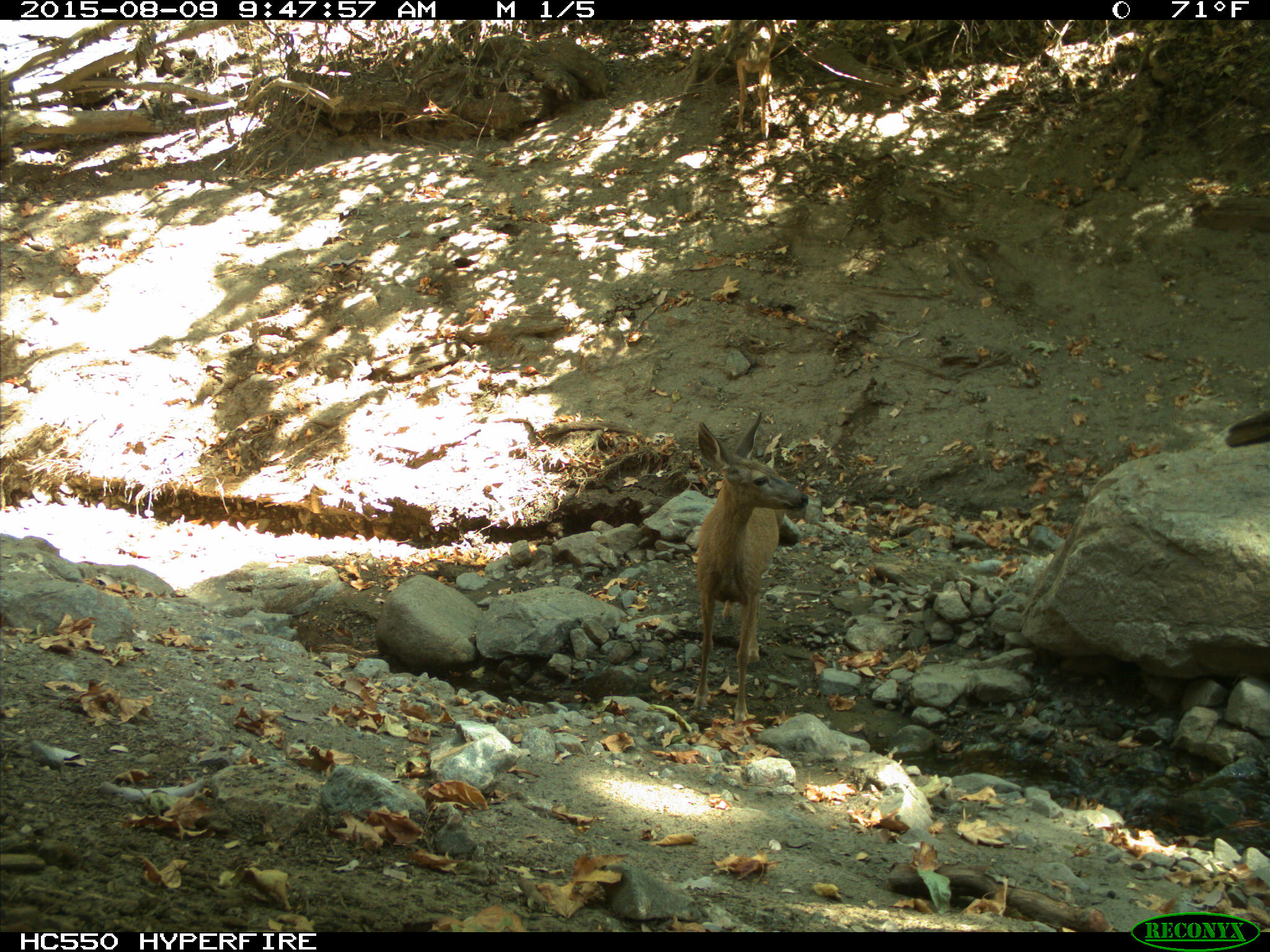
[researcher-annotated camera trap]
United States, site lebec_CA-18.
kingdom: Animalia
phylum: Chordata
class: Mammalia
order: Artiodactyla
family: Cervidae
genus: Odocoileus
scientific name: Odocoileus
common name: deer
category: unidentified deer